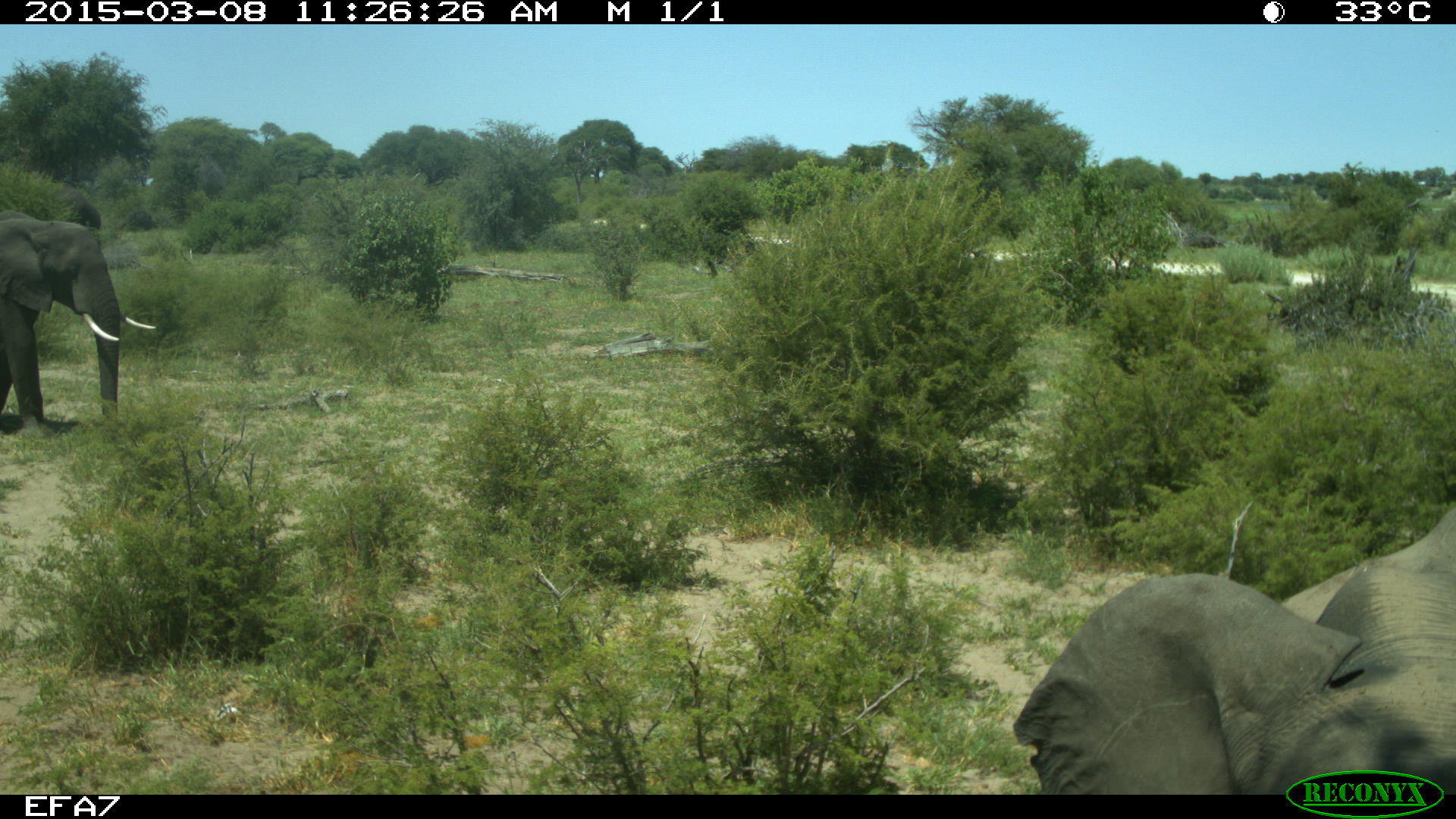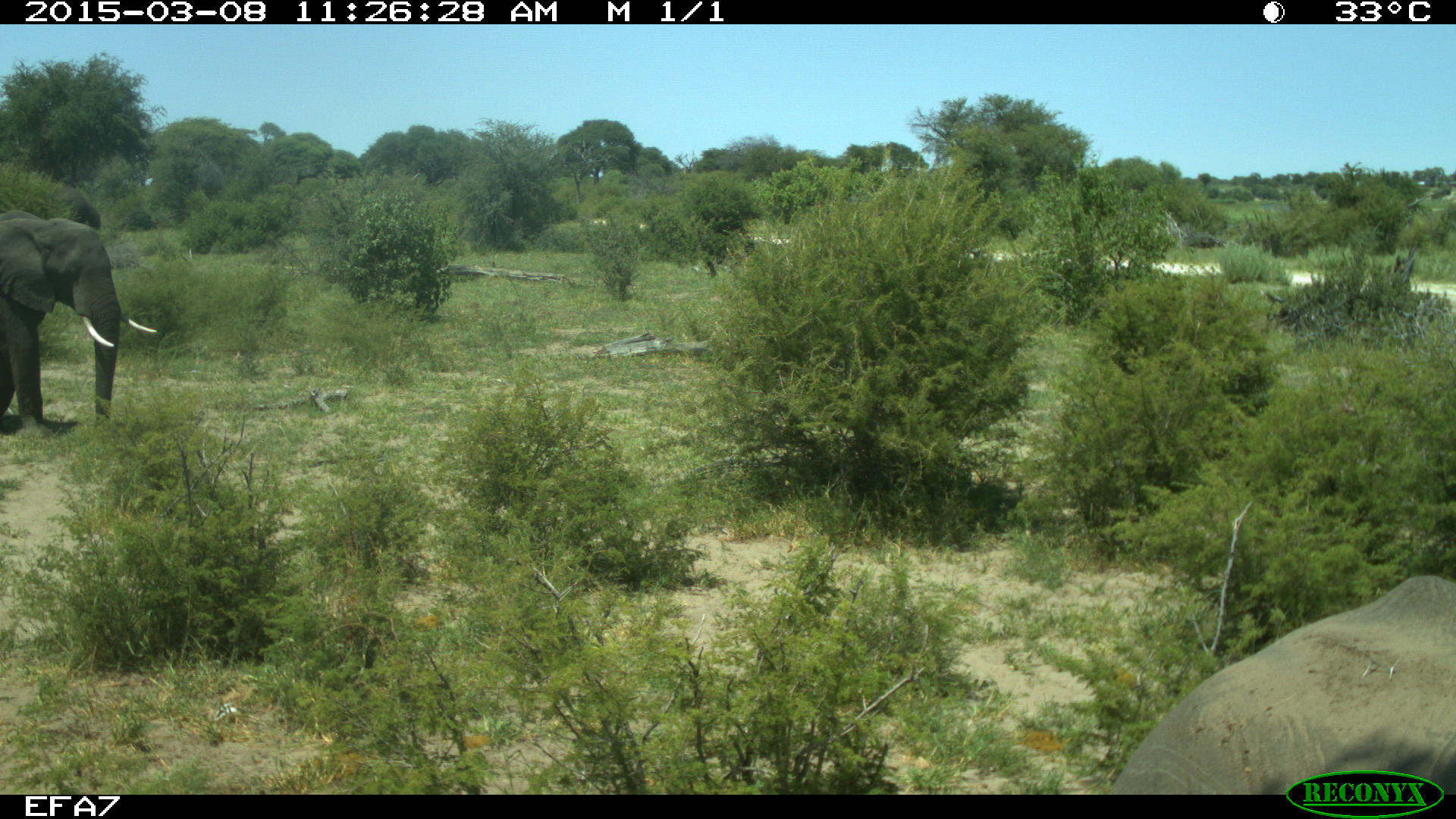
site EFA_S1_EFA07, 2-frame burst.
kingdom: Animalia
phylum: Chordata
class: Mammalia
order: Proboscidea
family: Elephantidae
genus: Loxodonta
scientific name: Loxodonta africana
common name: african bush elephant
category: elephant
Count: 2.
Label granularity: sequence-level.